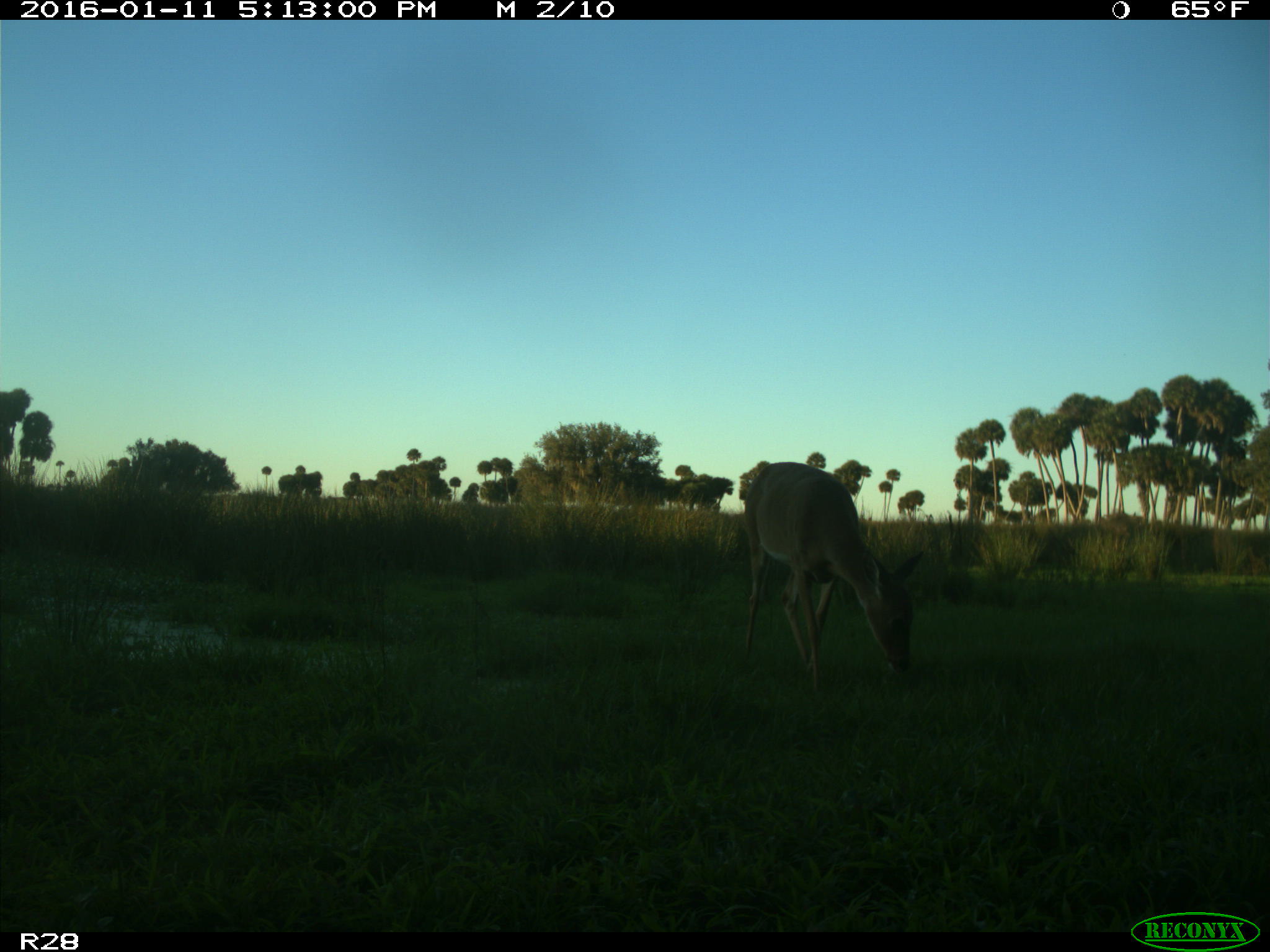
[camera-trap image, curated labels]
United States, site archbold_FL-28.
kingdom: Animalia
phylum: Chordata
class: Mammalia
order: Artiodactyla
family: Cervidae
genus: Odocoileus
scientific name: Odocoileus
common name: deer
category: unidentified deer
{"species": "unidentified deer (deer) (Odocoileus)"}